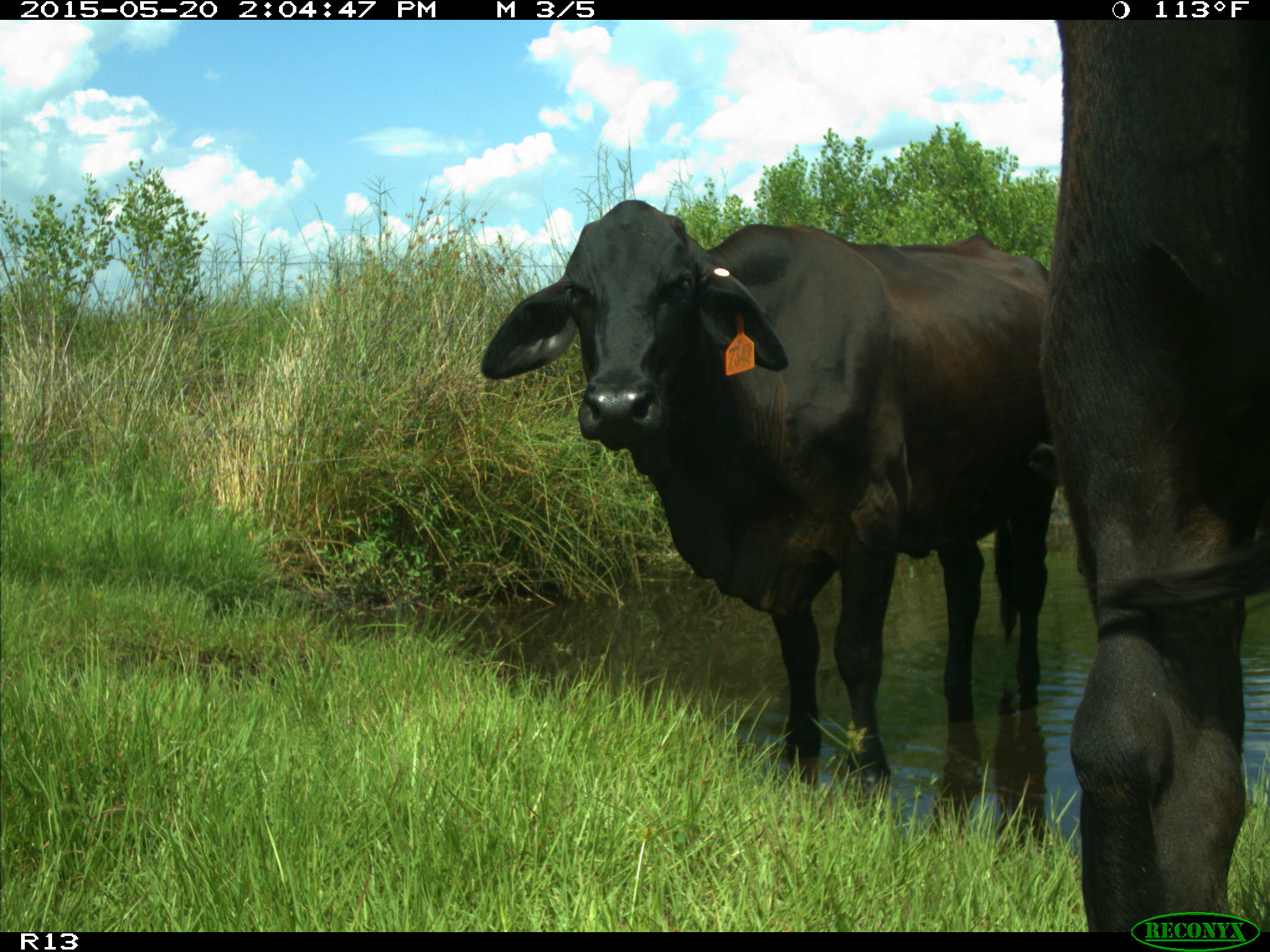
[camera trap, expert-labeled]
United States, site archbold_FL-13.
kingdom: Animalia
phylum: Chordata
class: Mammalia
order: Artiodactyla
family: Bovidae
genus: Bos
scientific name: Bos taurus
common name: domestic cow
Bos taurus (domestic cow).